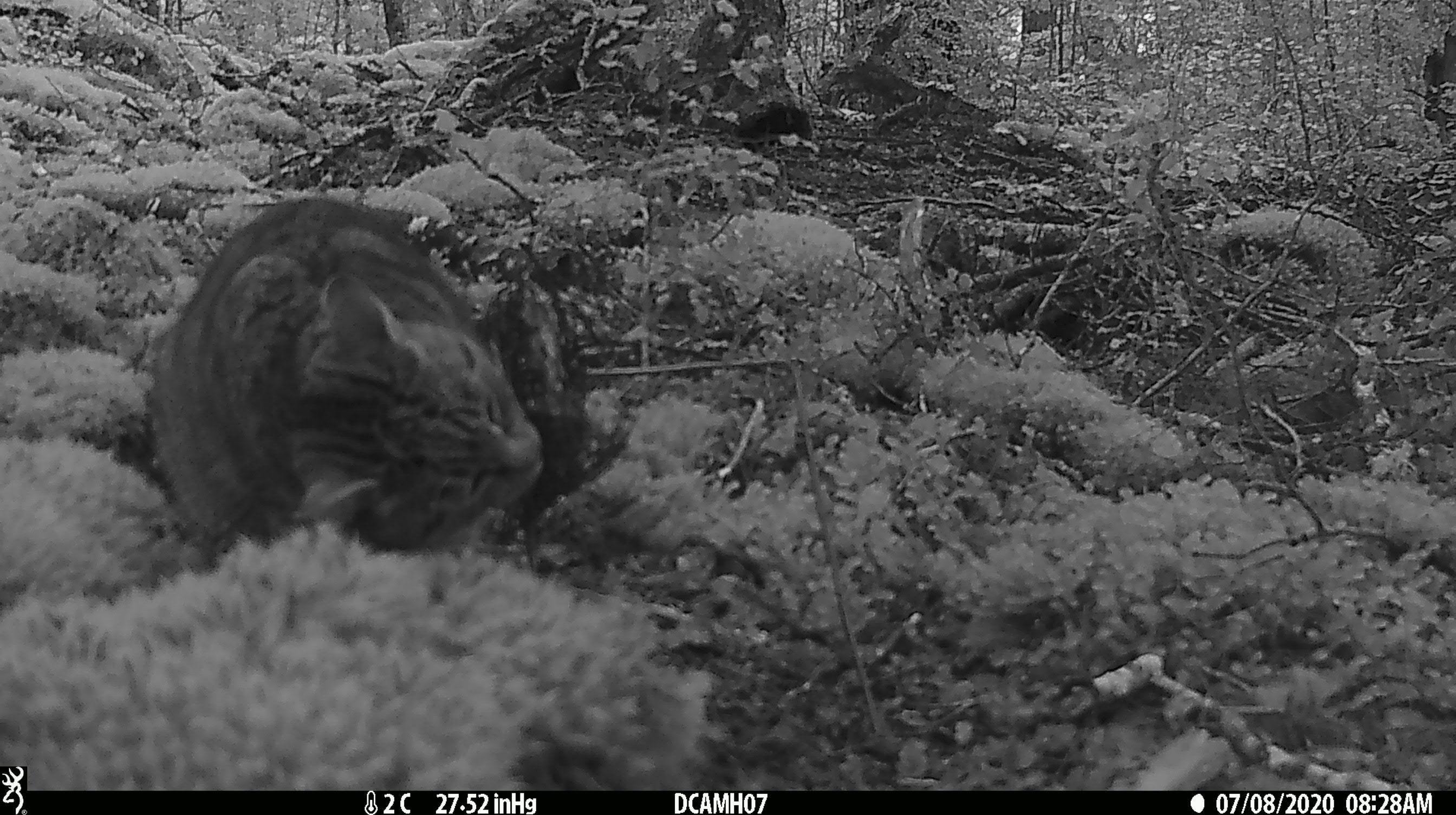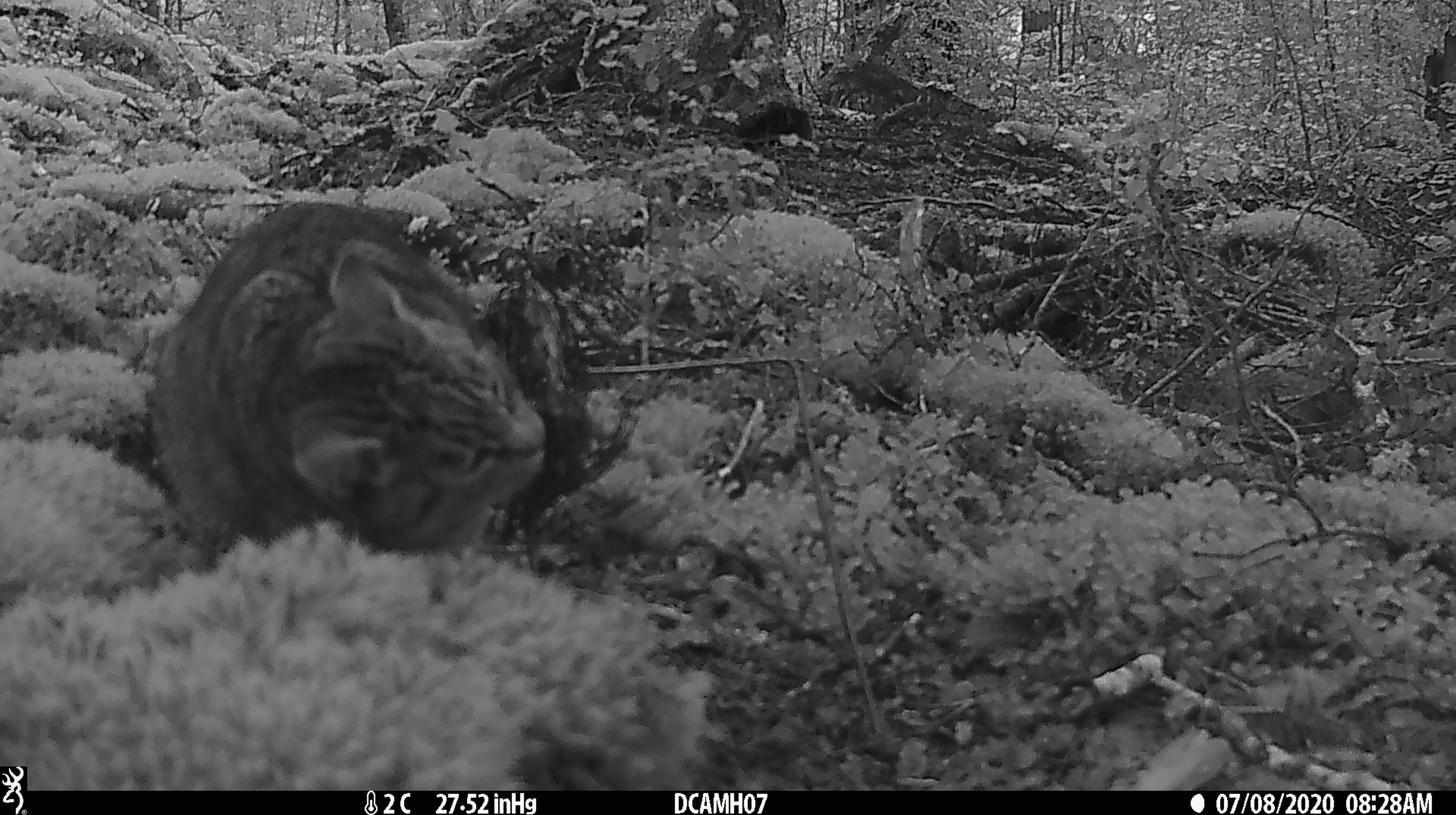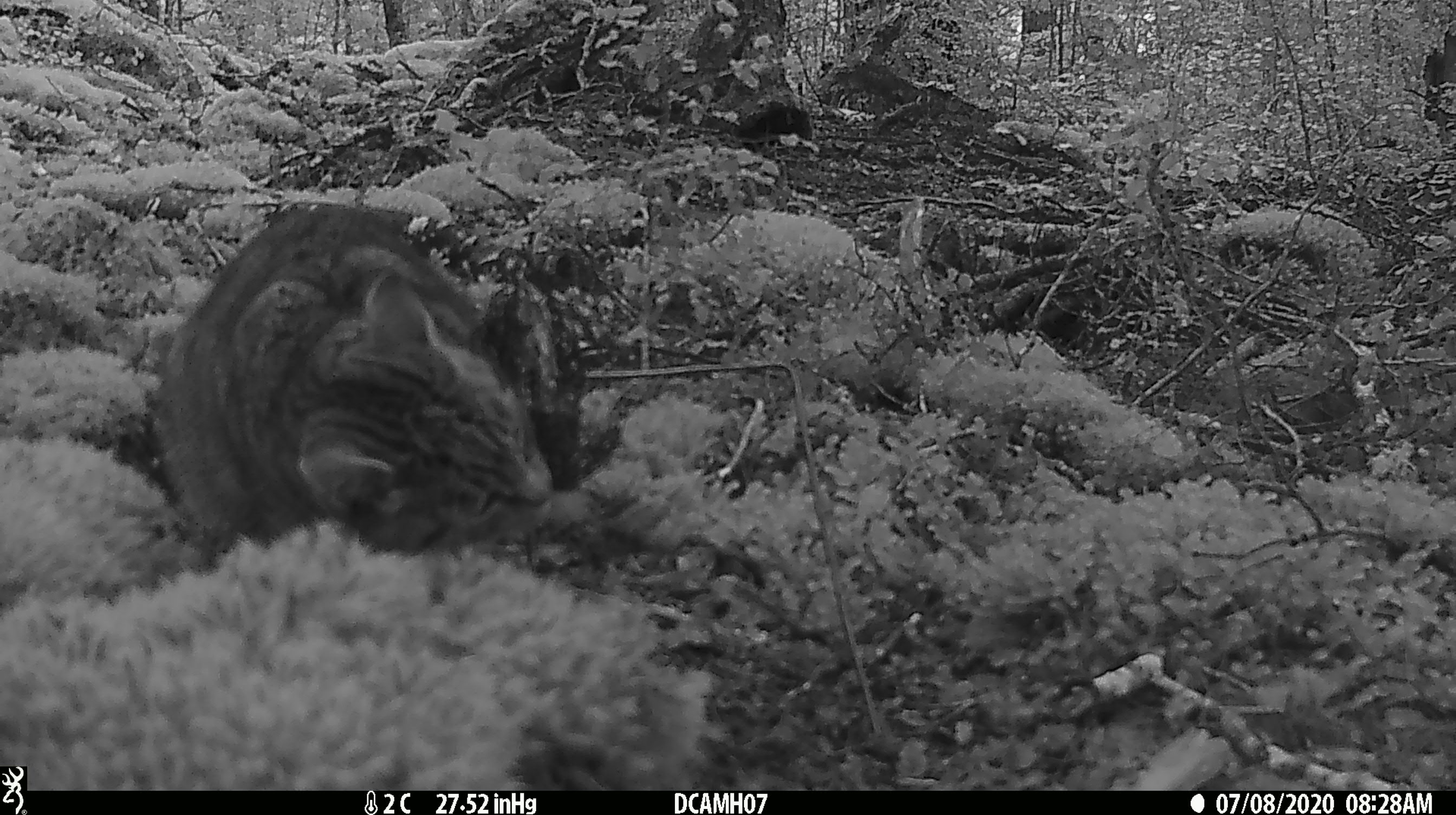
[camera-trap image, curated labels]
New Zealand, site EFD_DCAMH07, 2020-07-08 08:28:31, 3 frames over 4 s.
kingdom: Animalia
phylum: Chordata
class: Mammalia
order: Carnivora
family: Felidae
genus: Felis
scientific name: Felis catus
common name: domestic cat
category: cat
Cat (domestic cat) (Felis catus).